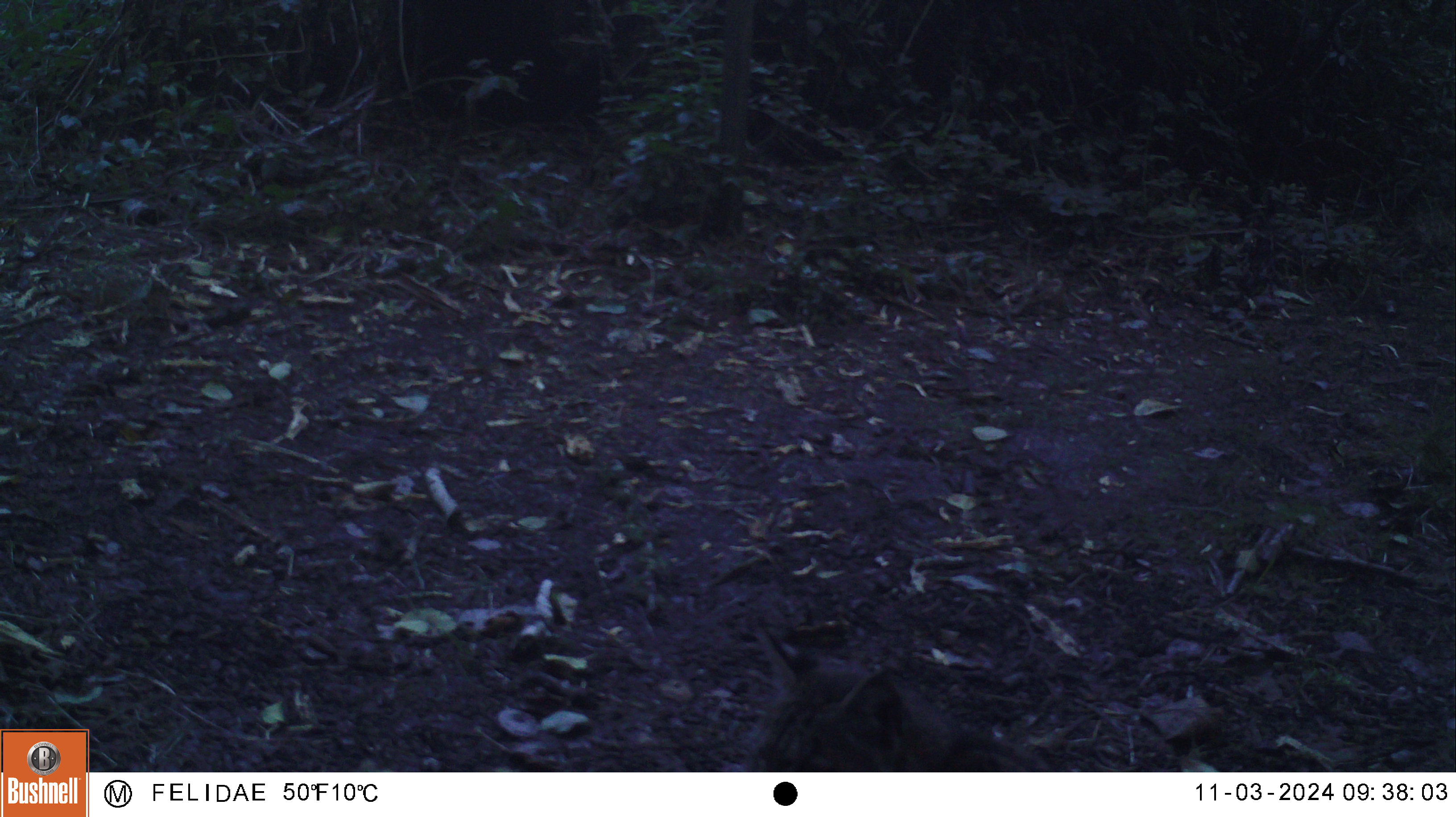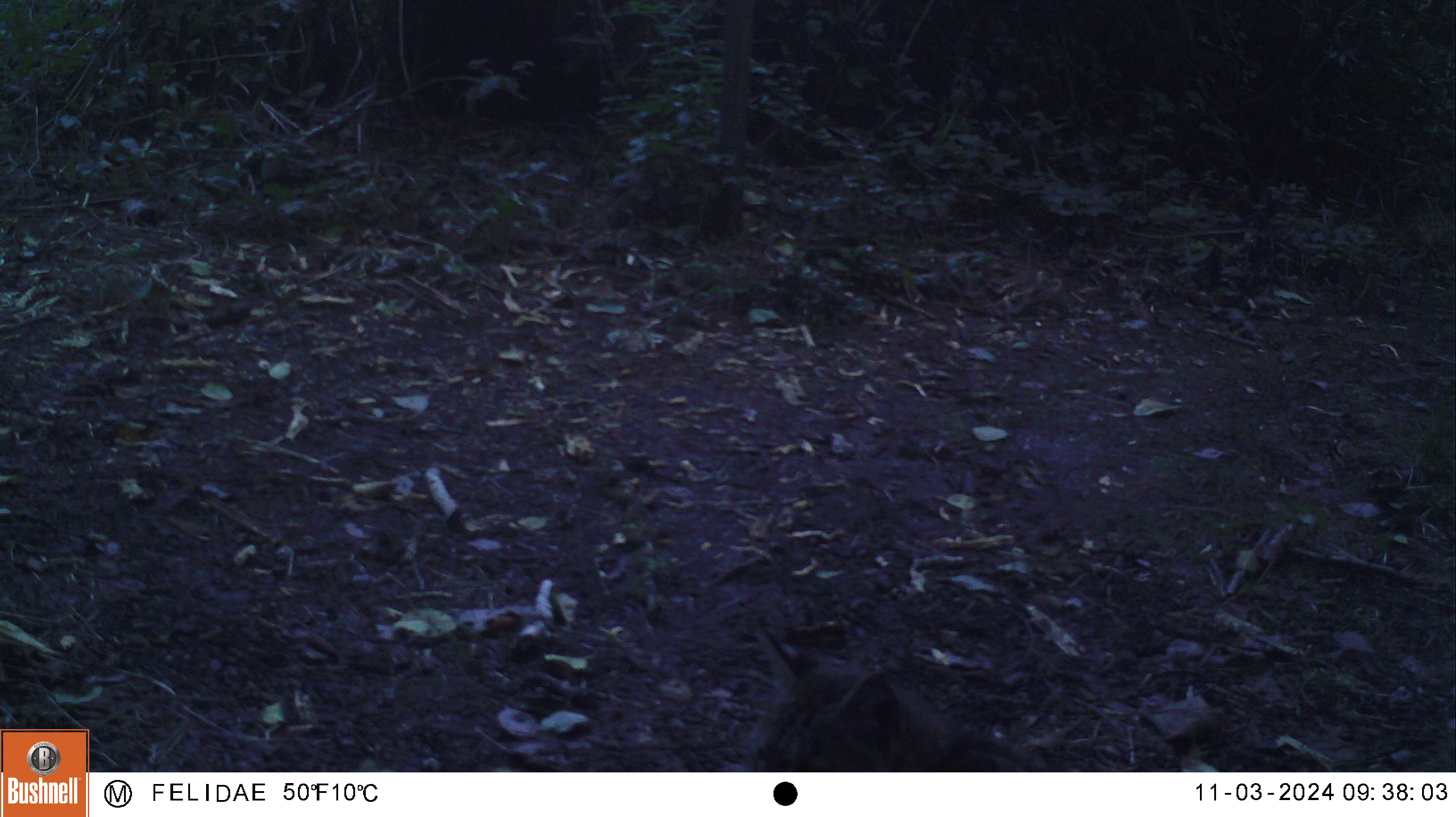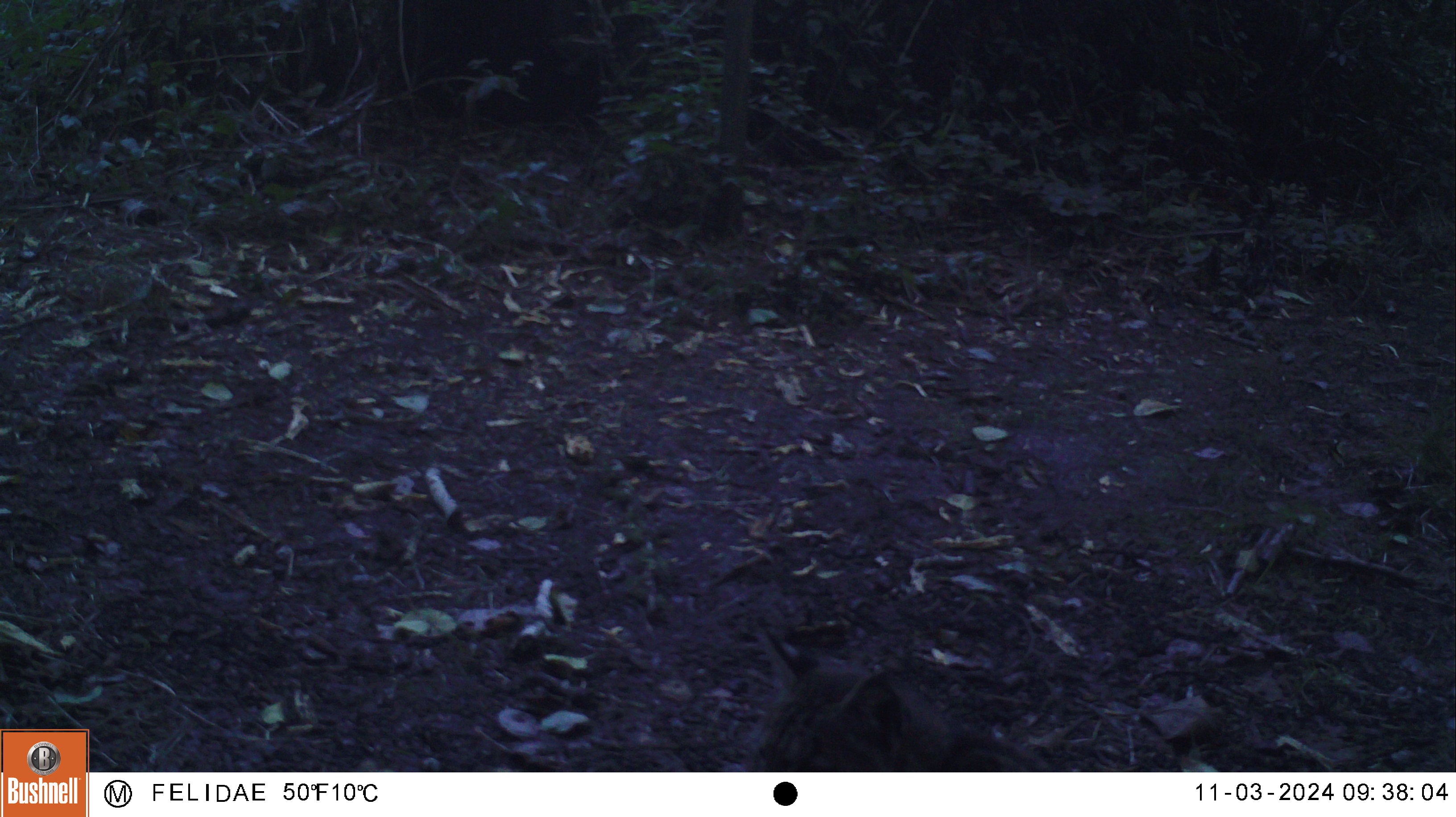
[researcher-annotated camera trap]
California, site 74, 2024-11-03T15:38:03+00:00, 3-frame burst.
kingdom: Animalia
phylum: Chordata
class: Mammalia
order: Carnivora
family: Felidae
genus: Lynx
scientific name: Lynx rufus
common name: bobcat